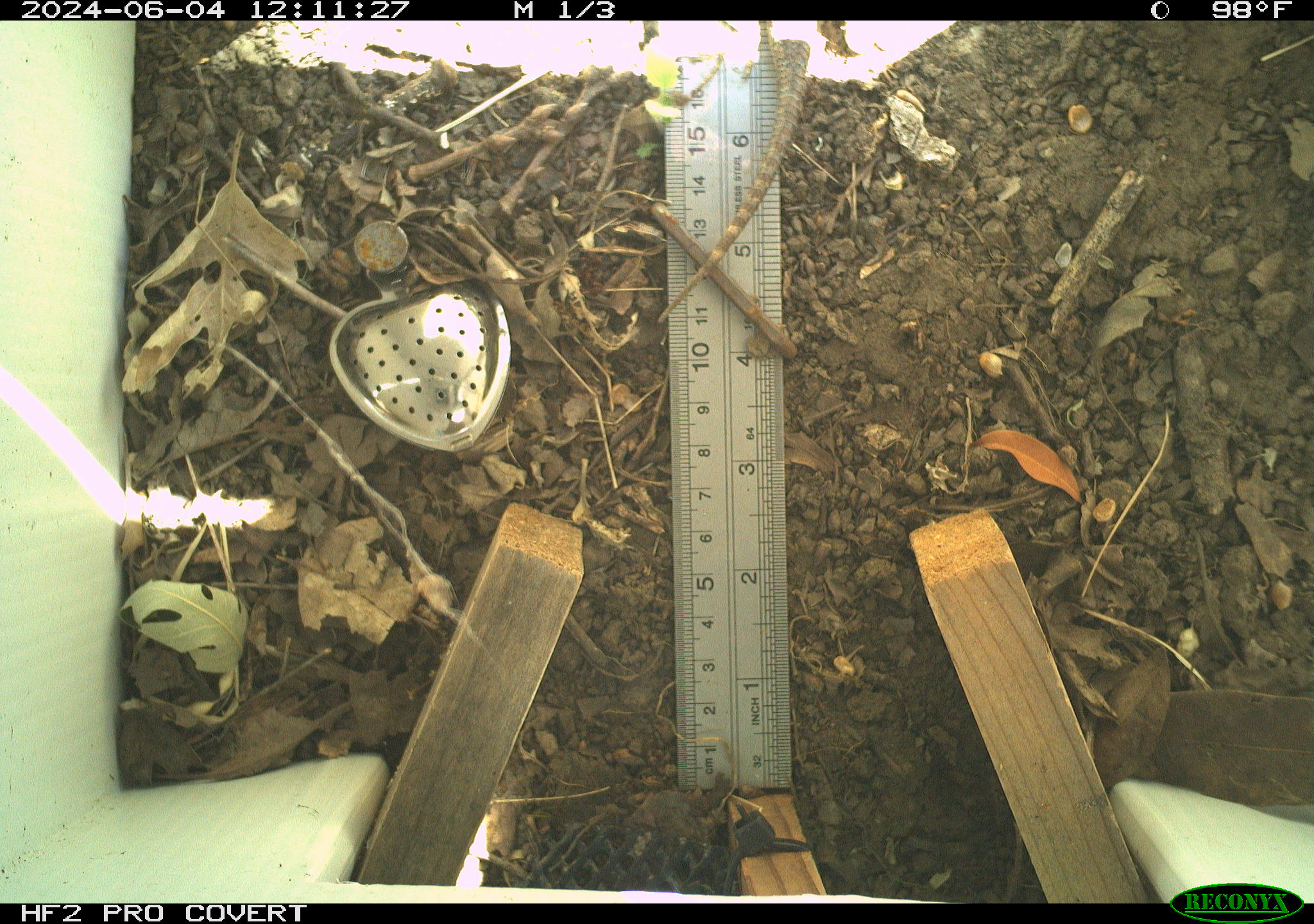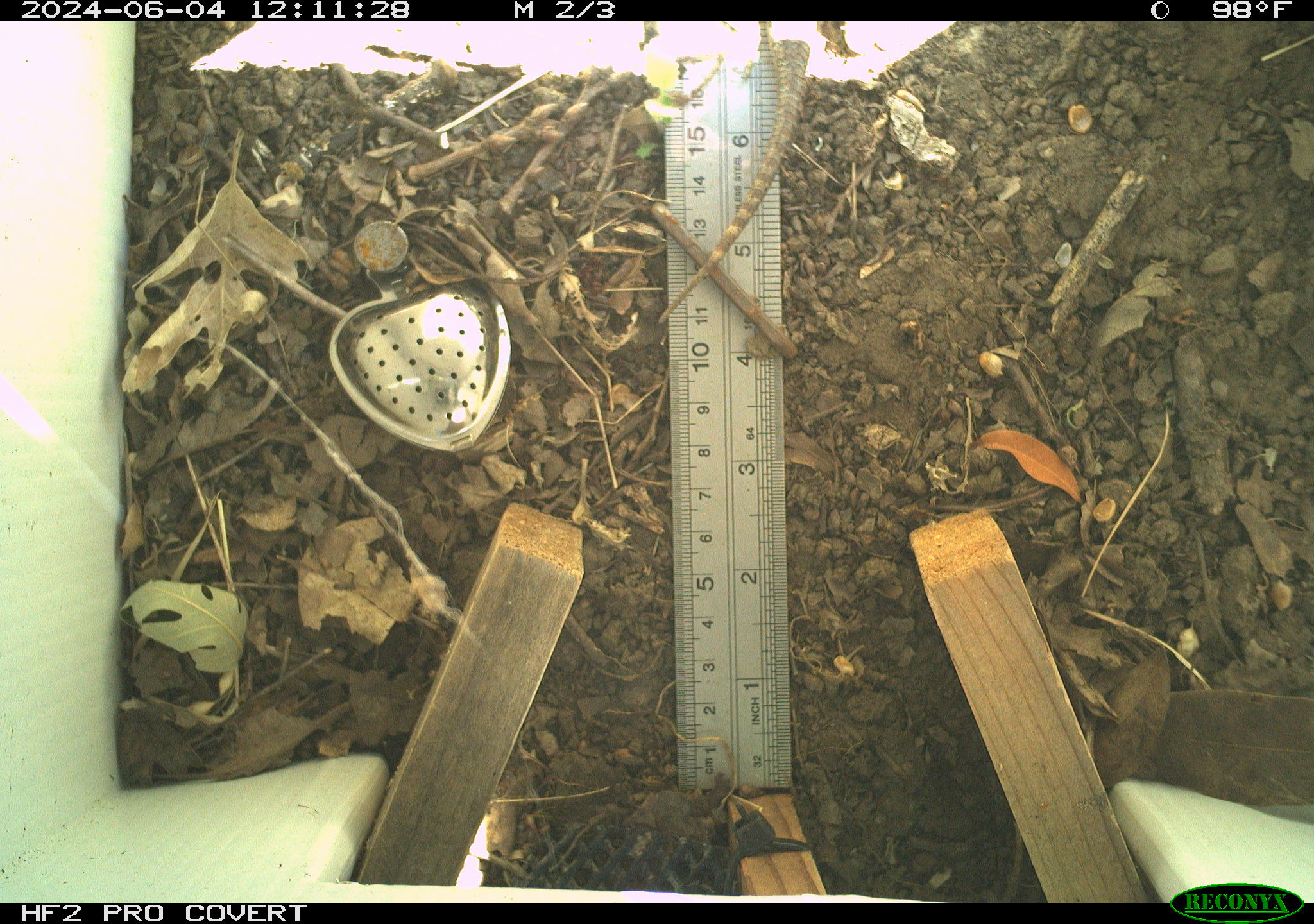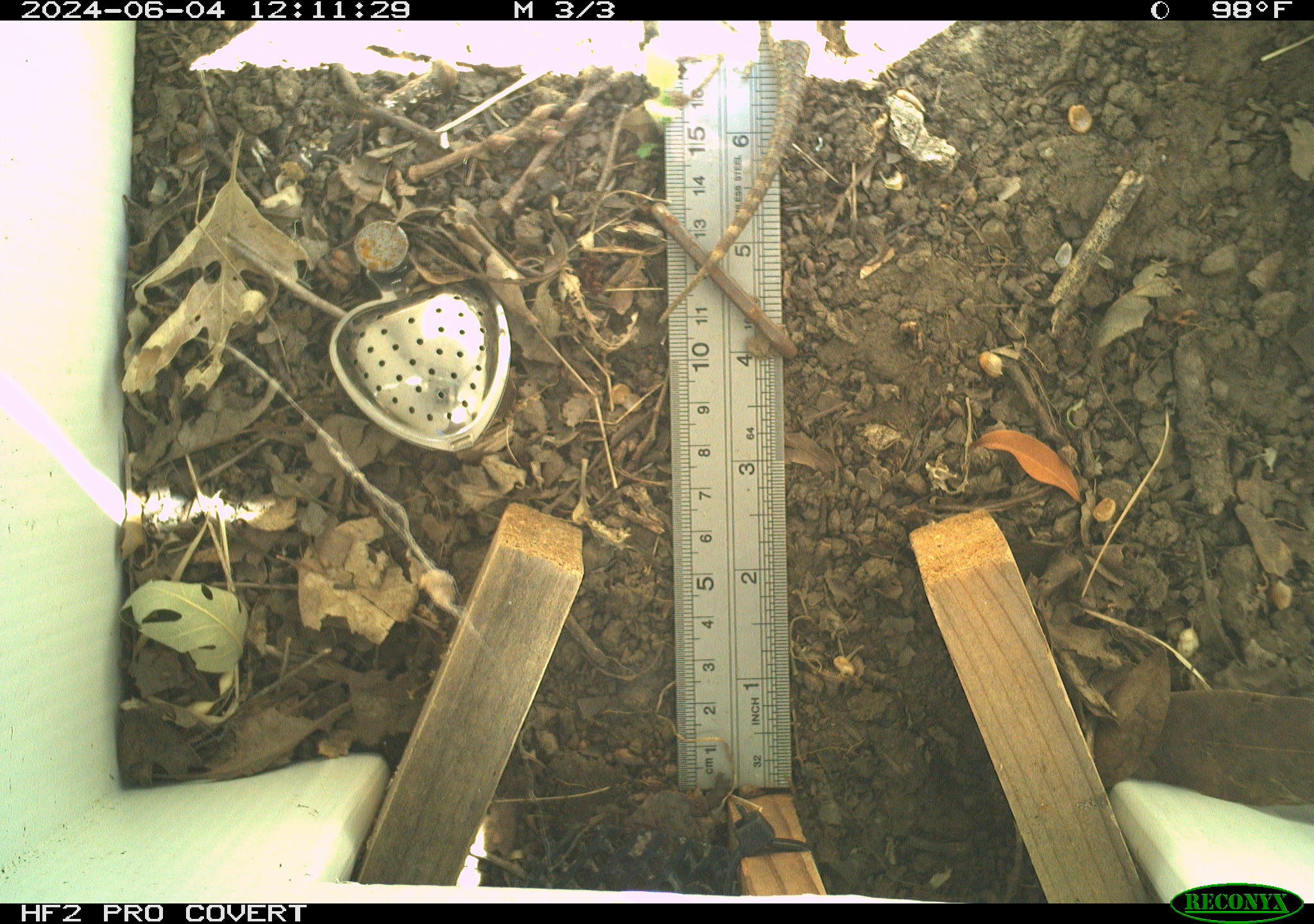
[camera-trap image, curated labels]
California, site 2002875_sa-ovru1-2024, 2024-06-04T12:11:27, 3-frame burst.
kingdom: Animalia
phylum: Chordata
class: Reptilia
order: Squamata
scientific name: Squamata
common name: lizards and snakes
Lizards and snakes (Squamata).